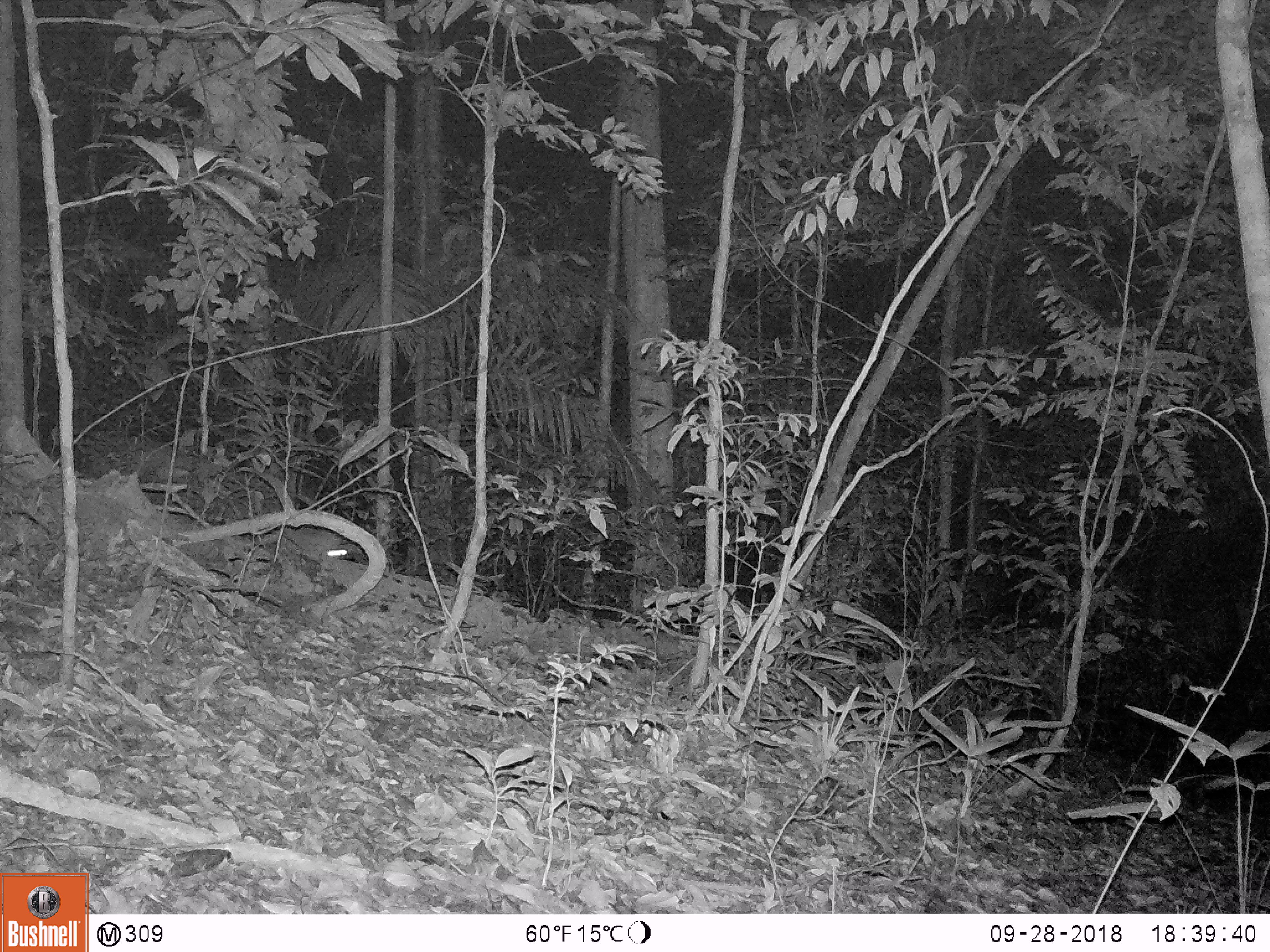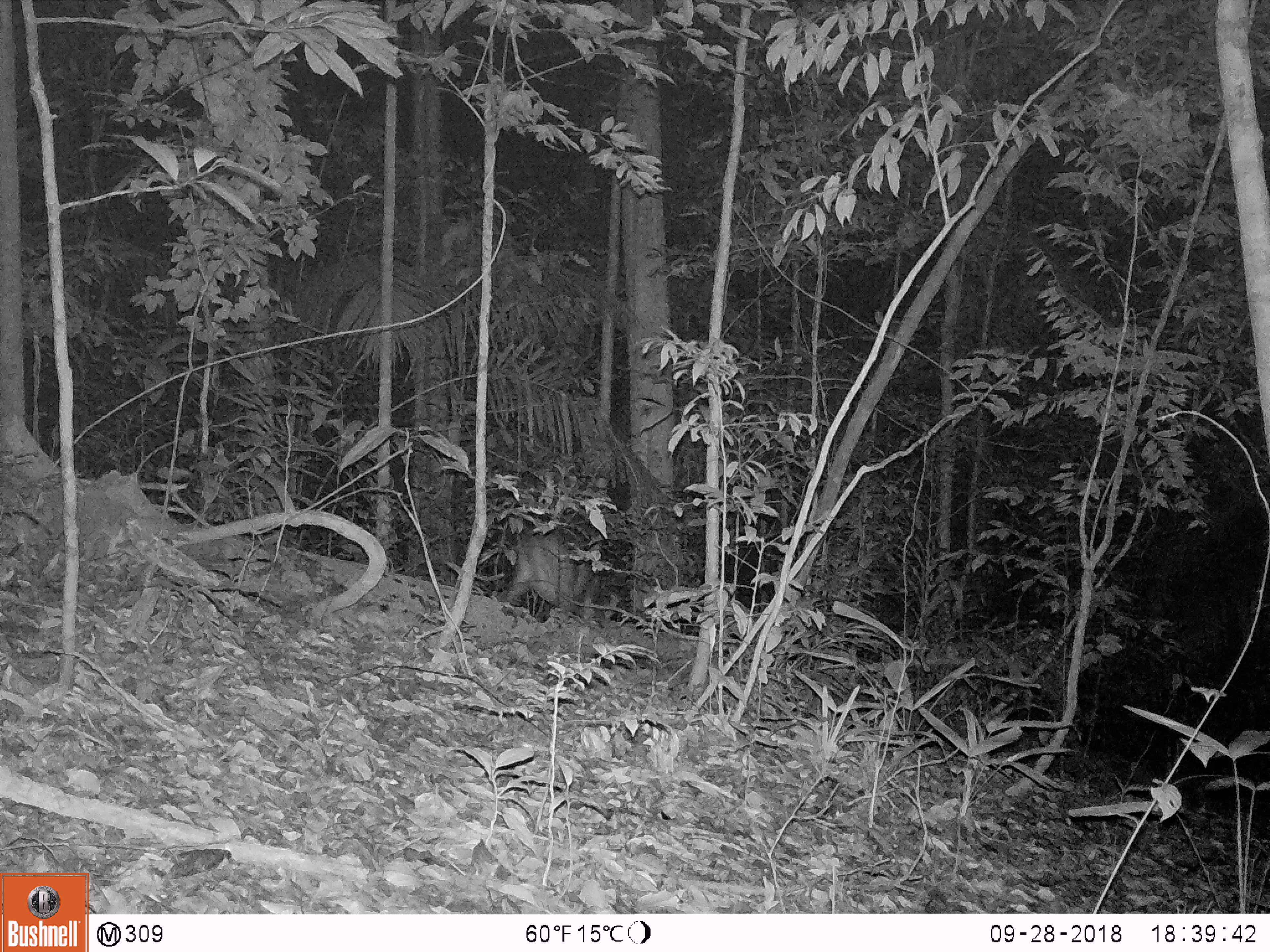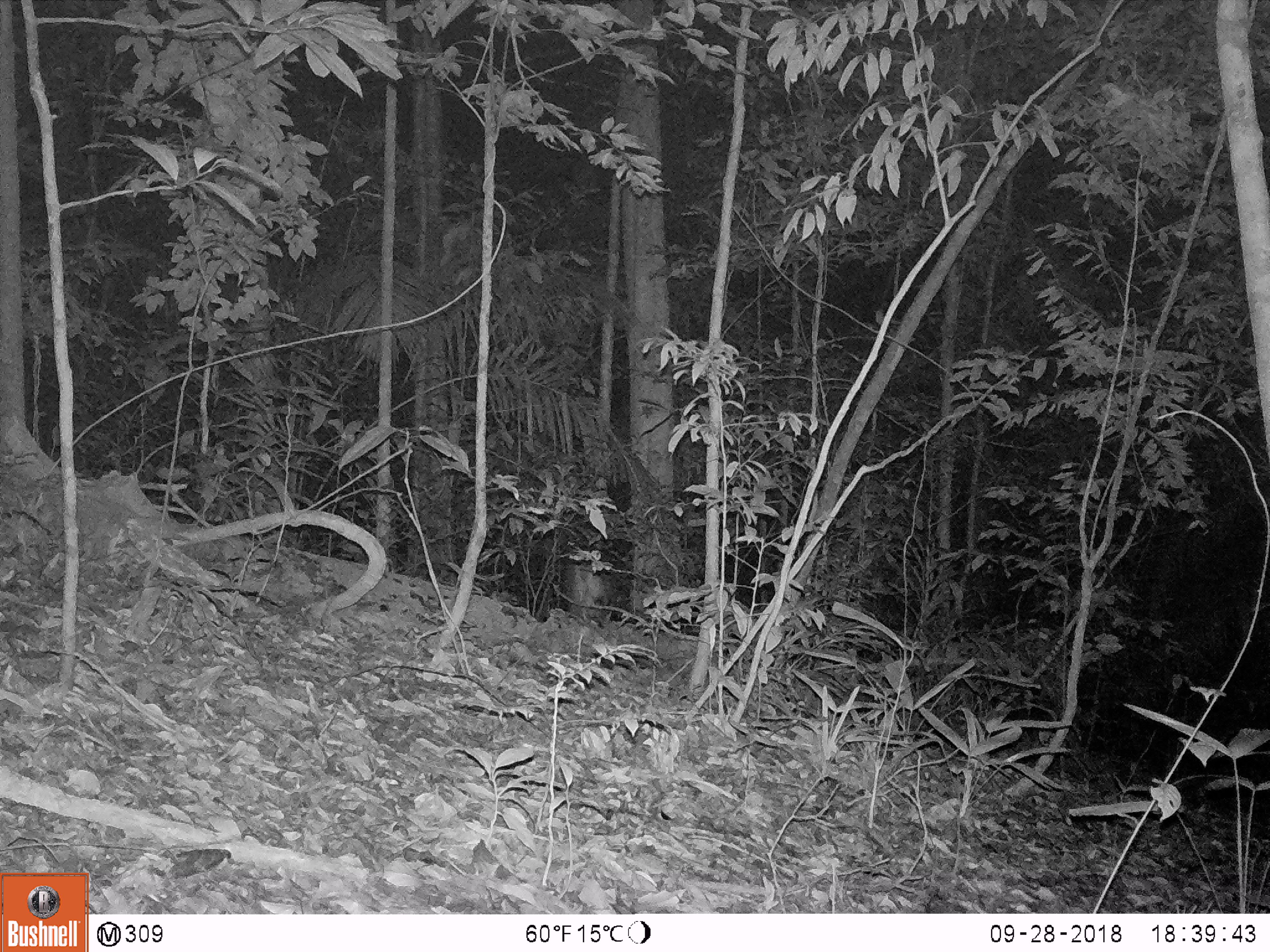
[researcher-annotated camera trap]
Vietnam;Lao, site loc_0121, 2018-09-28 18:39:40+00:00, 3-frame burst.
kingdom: Animalia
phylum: Chordata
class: Mammalia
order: Artiodactyla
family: Cervidae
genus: Muntiacus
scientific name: Muntiacus vuquangensis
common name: large-antlered muntjac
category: large antlered muntjac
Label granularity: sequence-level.